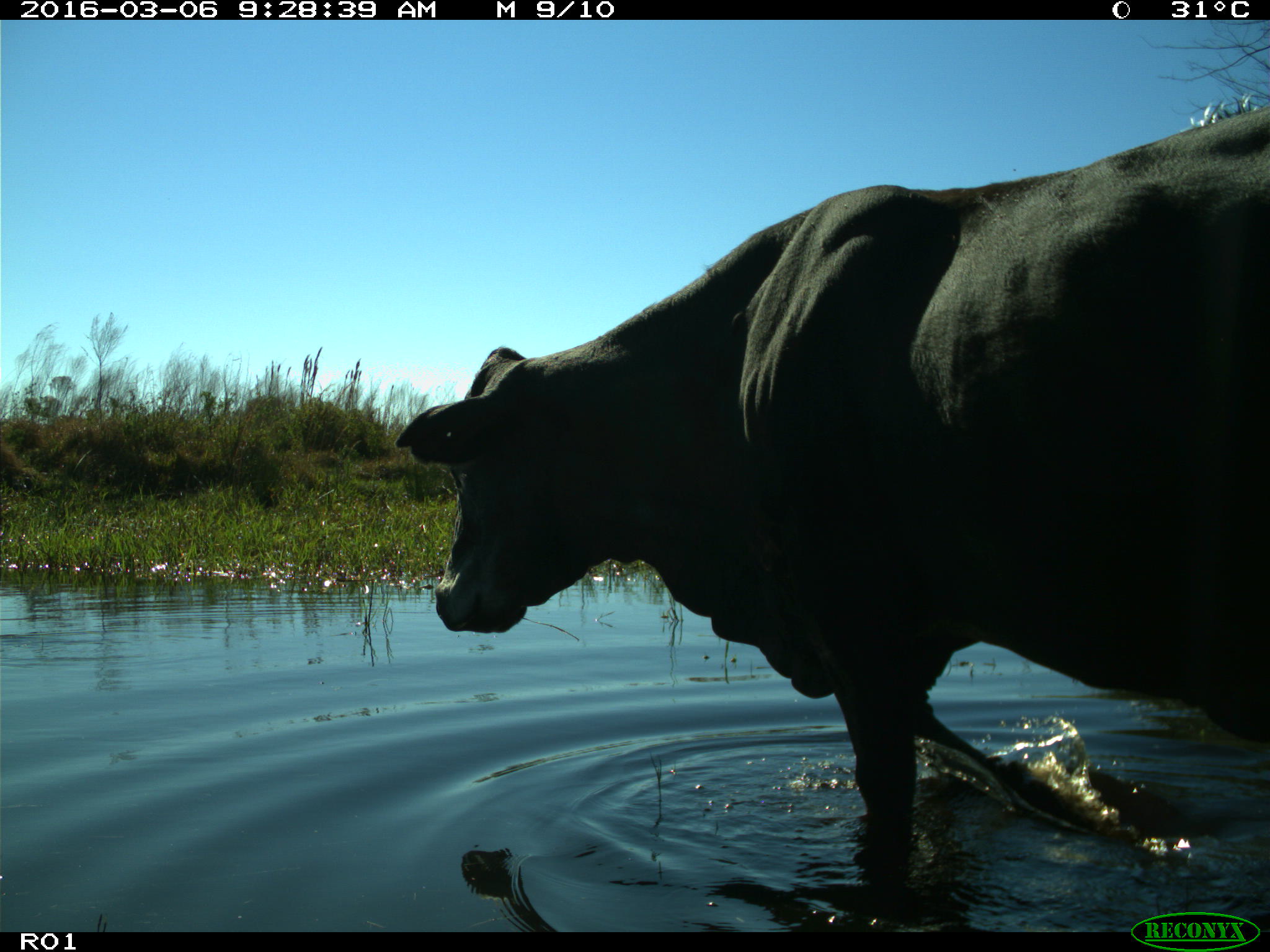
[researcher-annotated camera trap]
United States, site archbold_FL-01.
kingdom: Animalia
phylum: Chordata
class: Mammalia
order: Artiodactyla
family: Bovidae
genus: Bos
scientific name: Bos taurus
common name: domestic cow